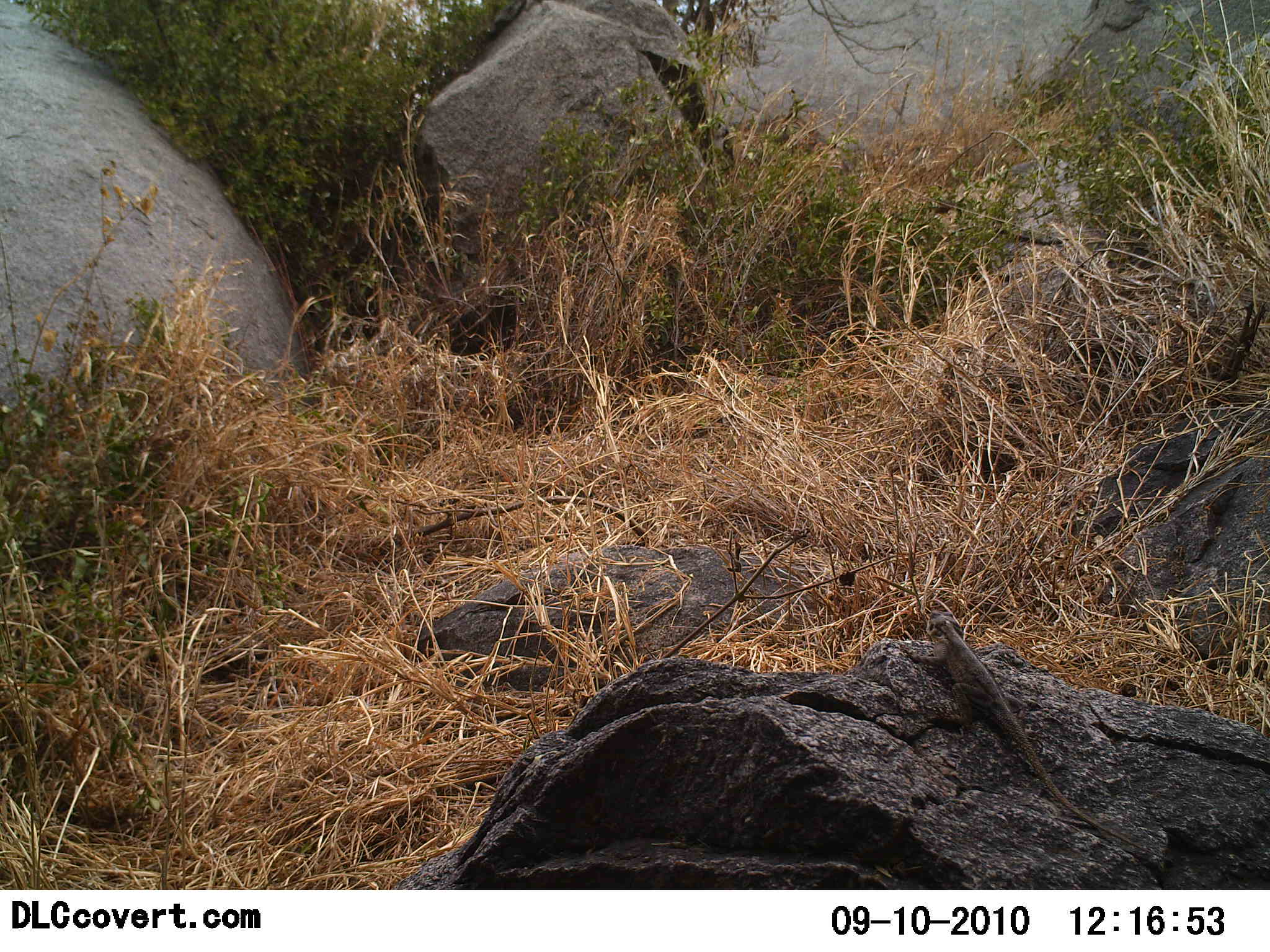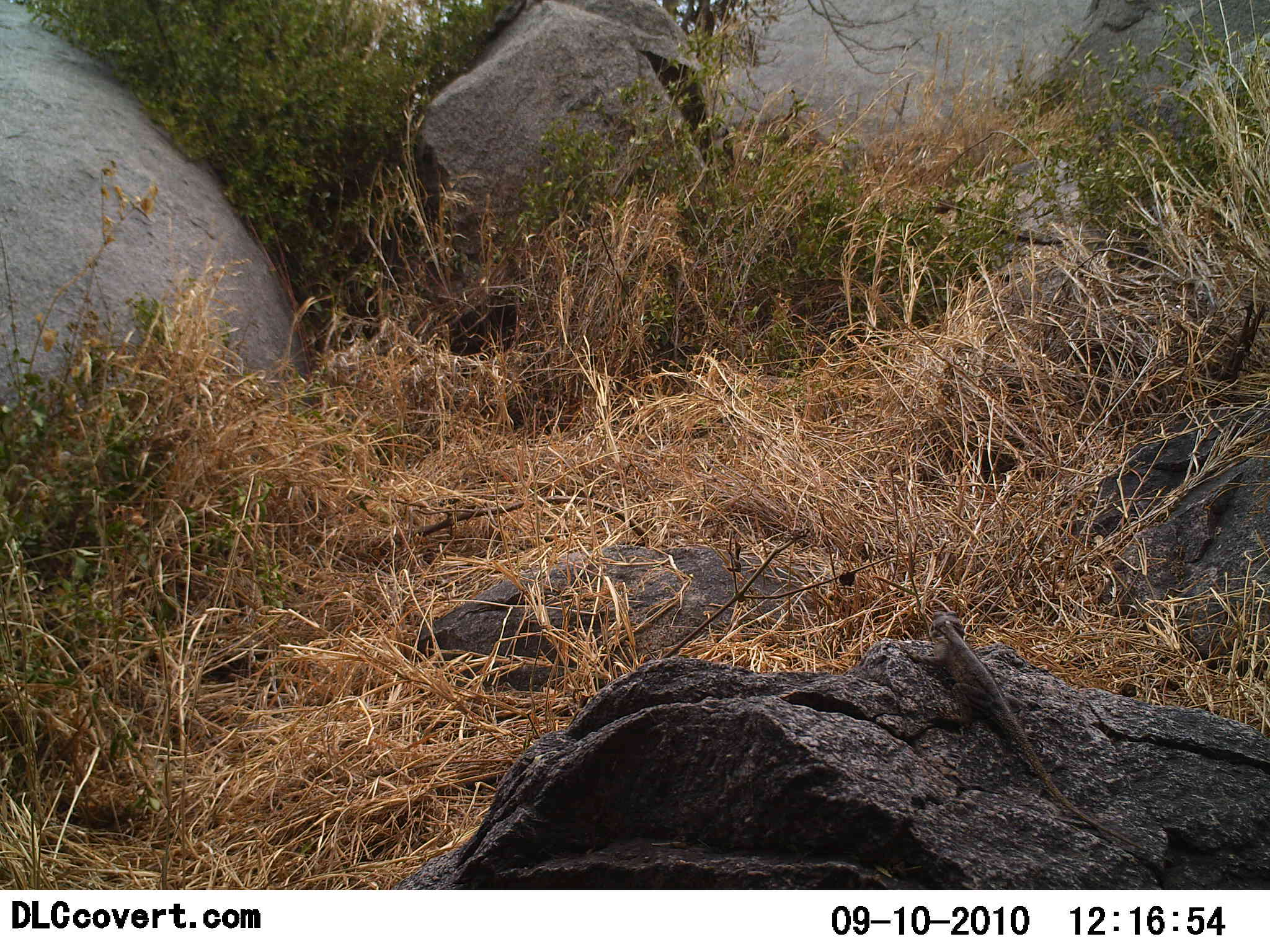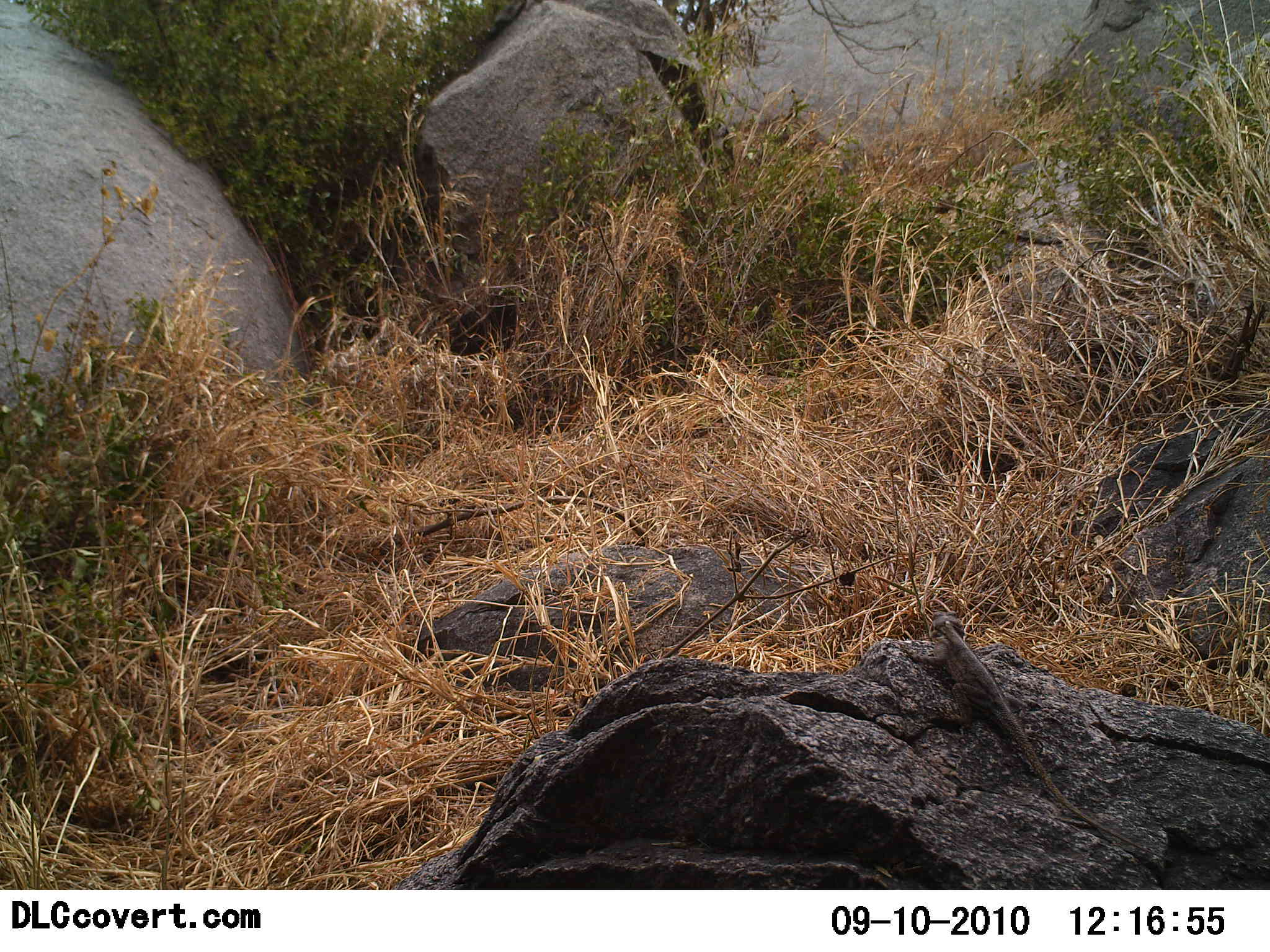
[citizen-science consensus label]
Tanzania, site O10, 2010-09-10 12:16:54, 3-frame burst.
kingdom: Animalia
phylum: Chordata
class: Reptilia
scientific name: Reptilia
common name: reptiles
Reptiles (Reptilia), count 1. Behavior (volunteer vote fractions): standing 57%, resting 50%, moving 0%, interacting 0%. Young present (vote fraction): 0%. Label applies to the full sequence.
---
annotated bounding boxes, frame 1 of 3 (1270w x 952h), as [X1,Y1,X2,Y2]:
animal: [900,609,1175,863]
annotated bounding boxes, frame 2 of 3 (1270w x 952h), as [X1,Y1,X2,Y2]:
animal: [899,612,1176,865]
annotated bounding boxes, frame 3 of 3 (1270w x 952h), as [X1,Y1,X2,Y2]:
animal: [897,610,1174,862]